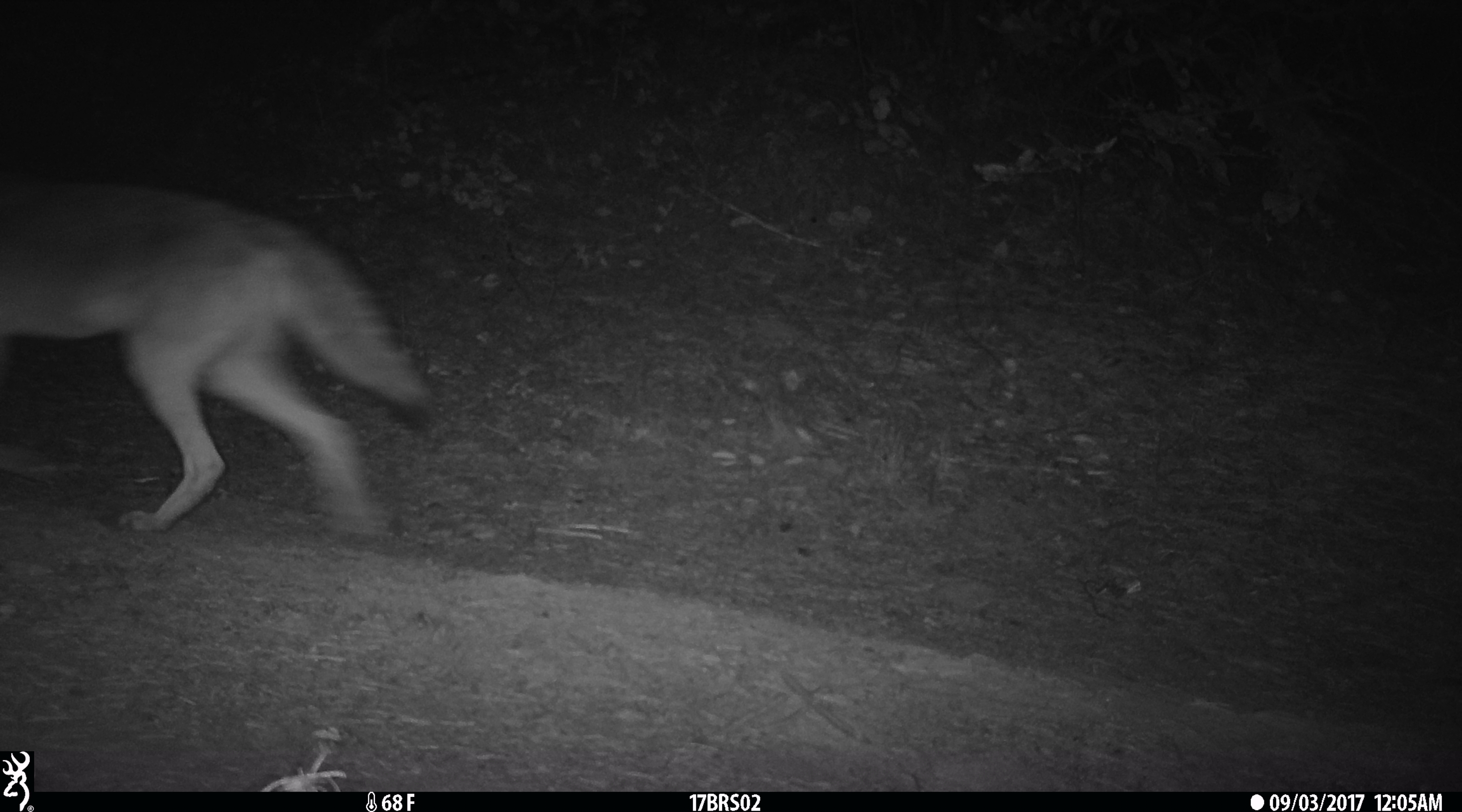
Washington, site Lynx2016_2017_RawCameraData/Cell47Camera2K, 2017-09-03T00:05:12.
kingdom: Animalia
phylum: Chordata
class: Mammalia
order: Carnivora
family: Canidae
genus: Canis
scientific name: Canis latrans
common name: coyote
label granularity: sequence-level